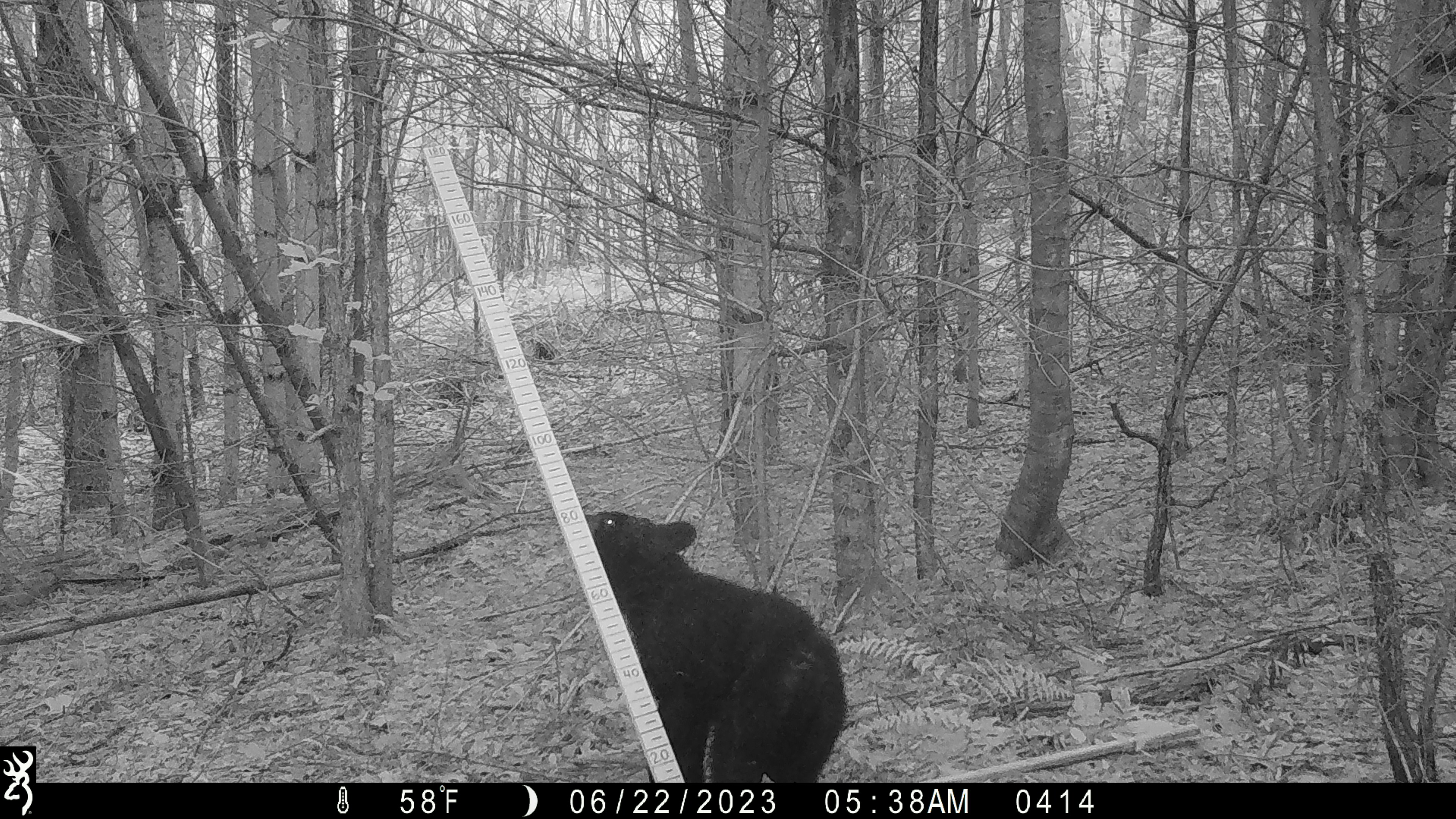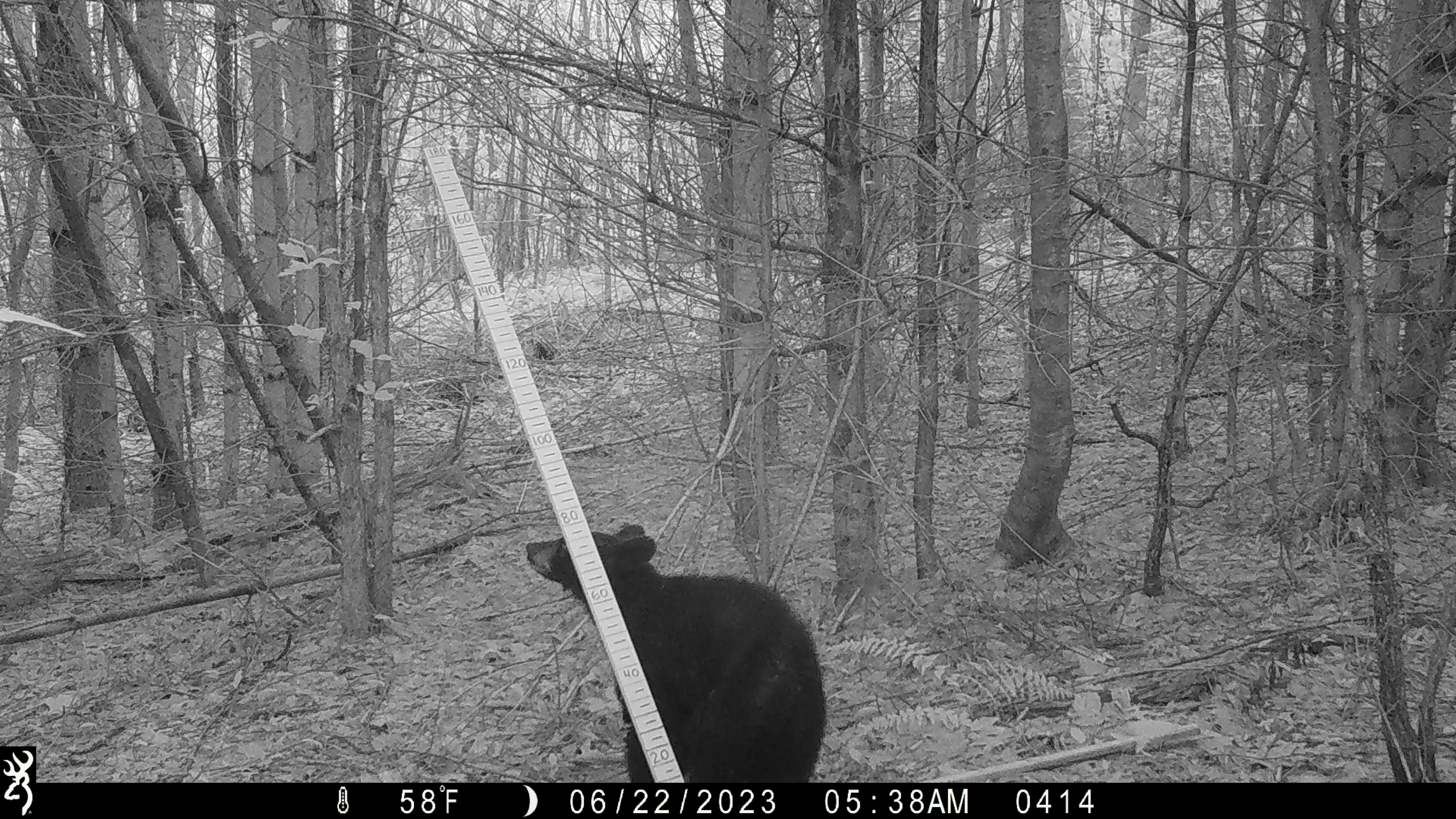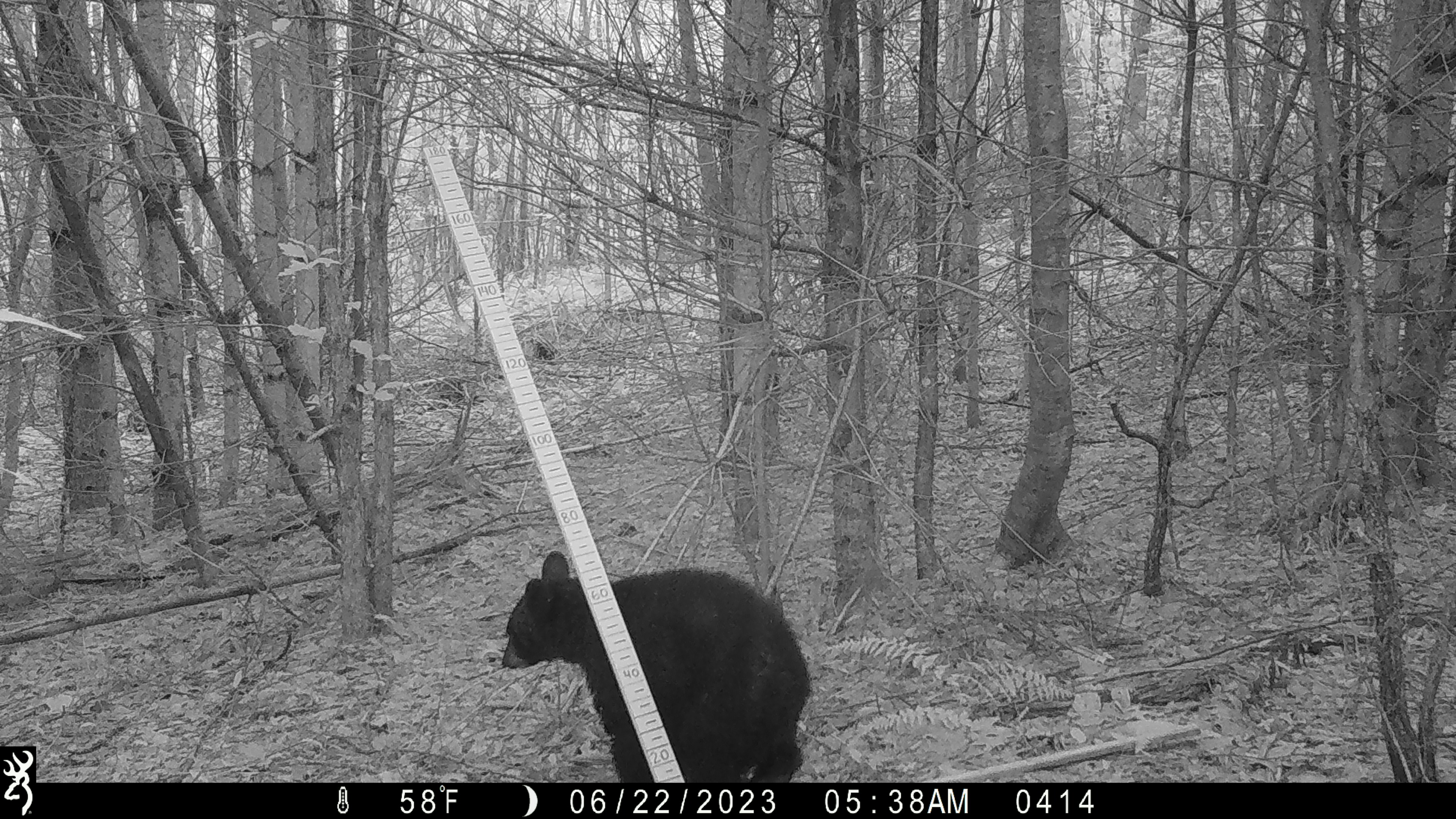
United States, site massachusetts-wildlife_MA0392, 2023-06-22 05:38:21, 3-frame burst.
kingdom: Animalia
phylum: Chordata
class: Mammalia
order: Carnivora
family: Ursidae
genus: Ursus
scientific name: Ursus americanus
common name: black bear